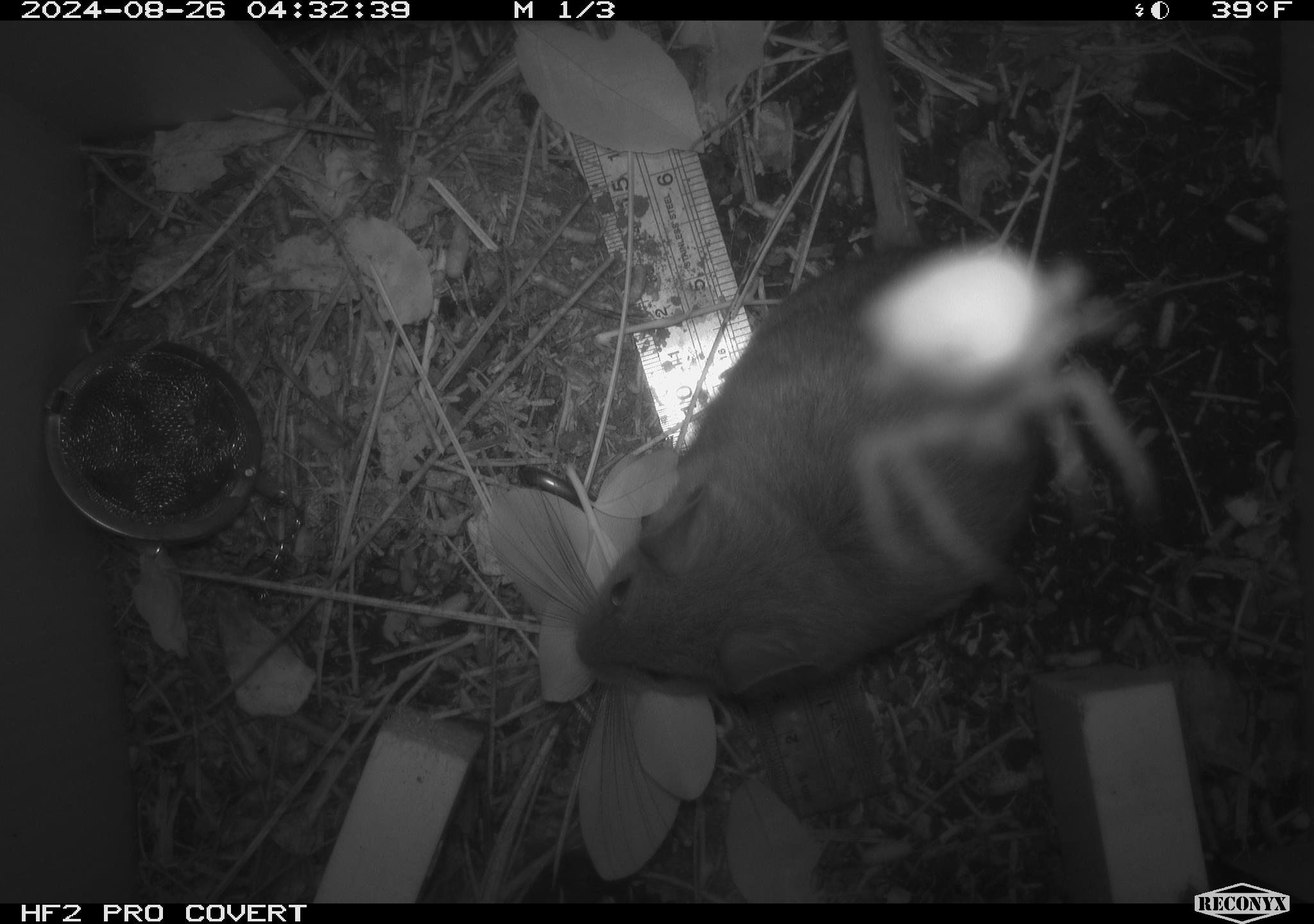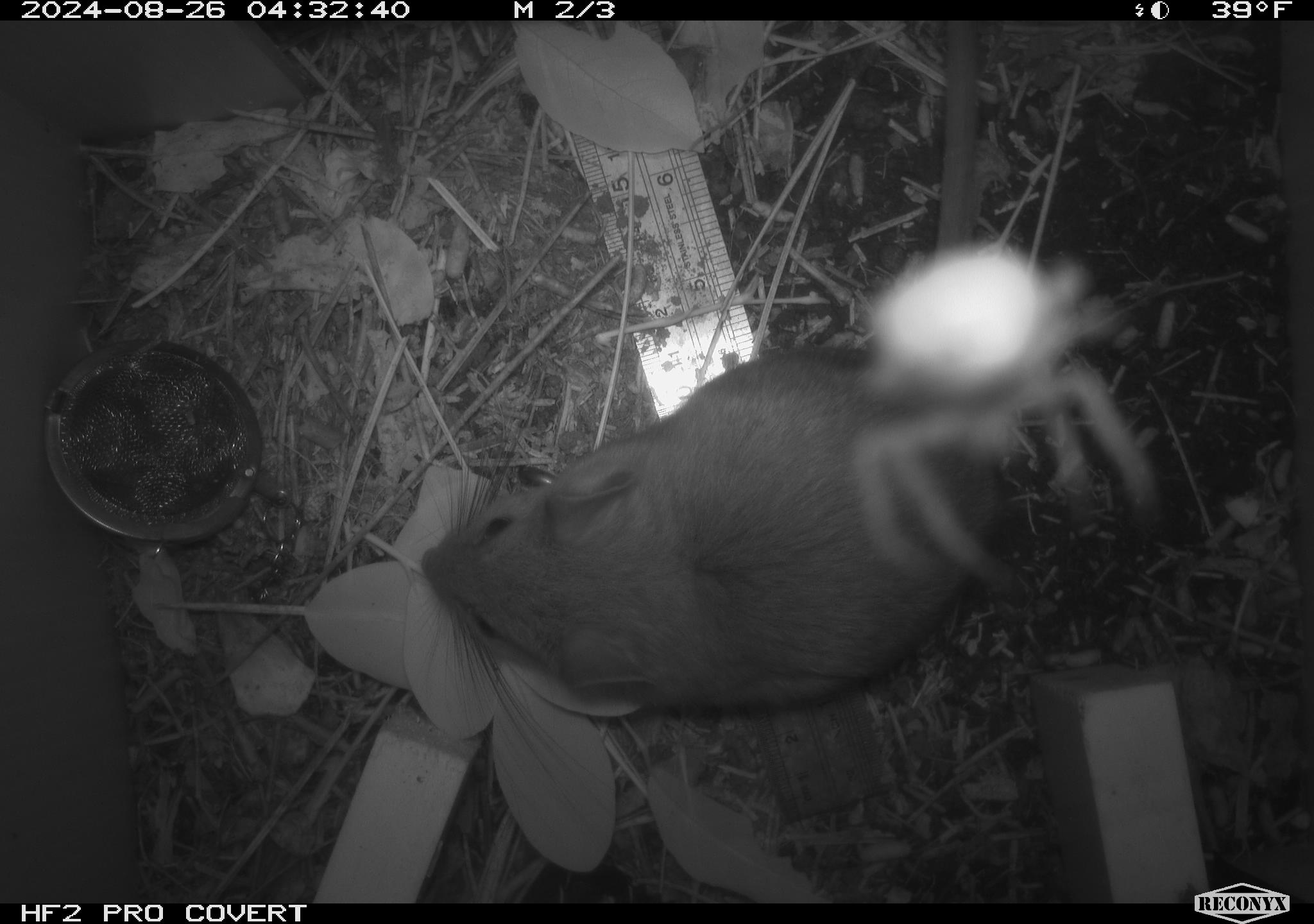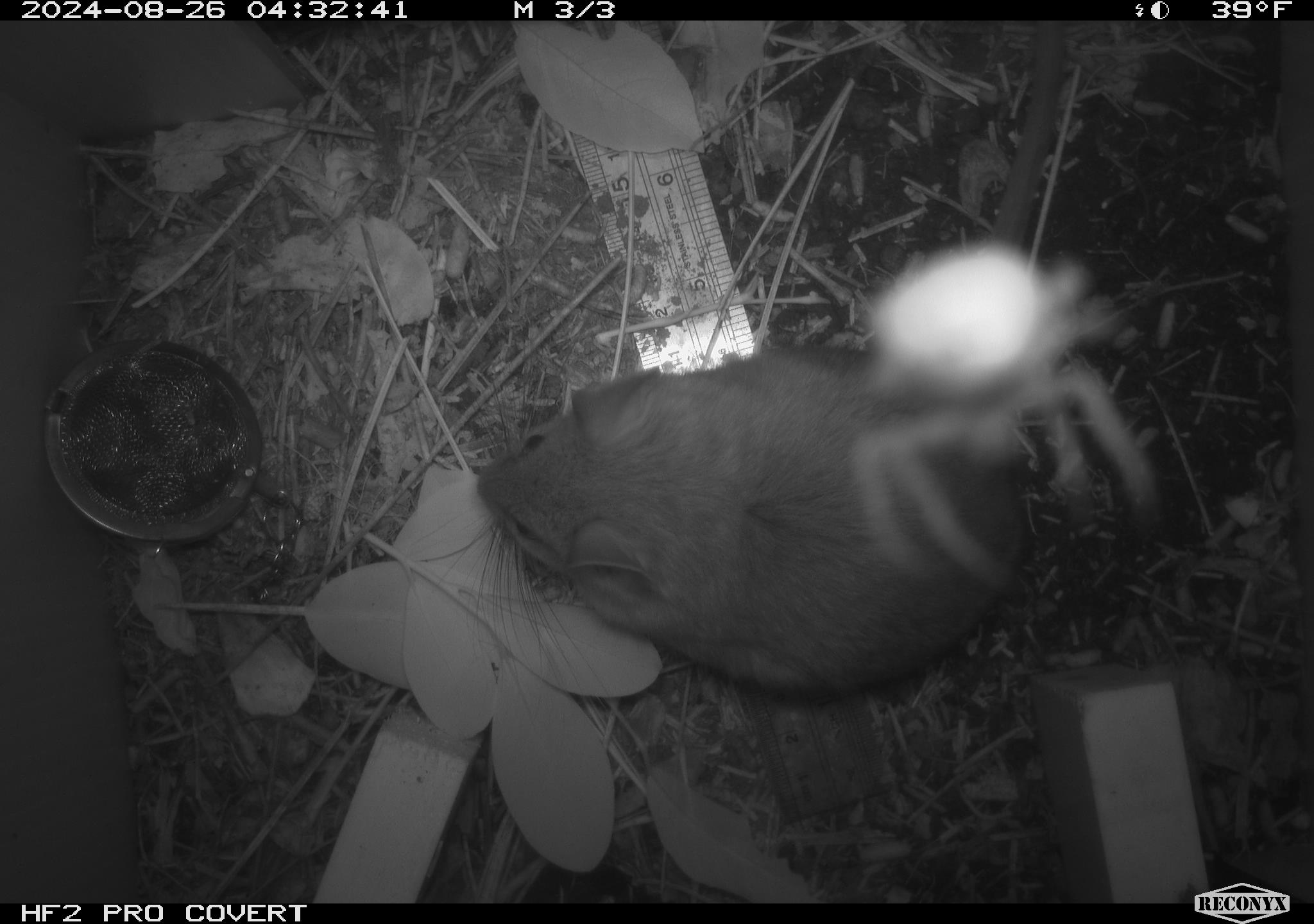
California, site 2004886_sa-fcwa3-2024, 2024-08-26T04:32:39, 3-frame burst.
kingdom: Animalia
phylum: Chordata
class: Mammalia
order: Rodentia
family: Cricetidae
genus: Neotoma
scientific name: Neotoma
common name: pack rat or woodrat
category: neotoma species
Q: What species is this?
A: Neotoma species (pack rat or woodrat) (Neotoma).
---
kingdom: Animalia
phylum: Arthropoda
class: Arachnida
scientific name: Arachnida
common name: arachnids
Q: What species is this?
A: Arachnids (Arachnida).